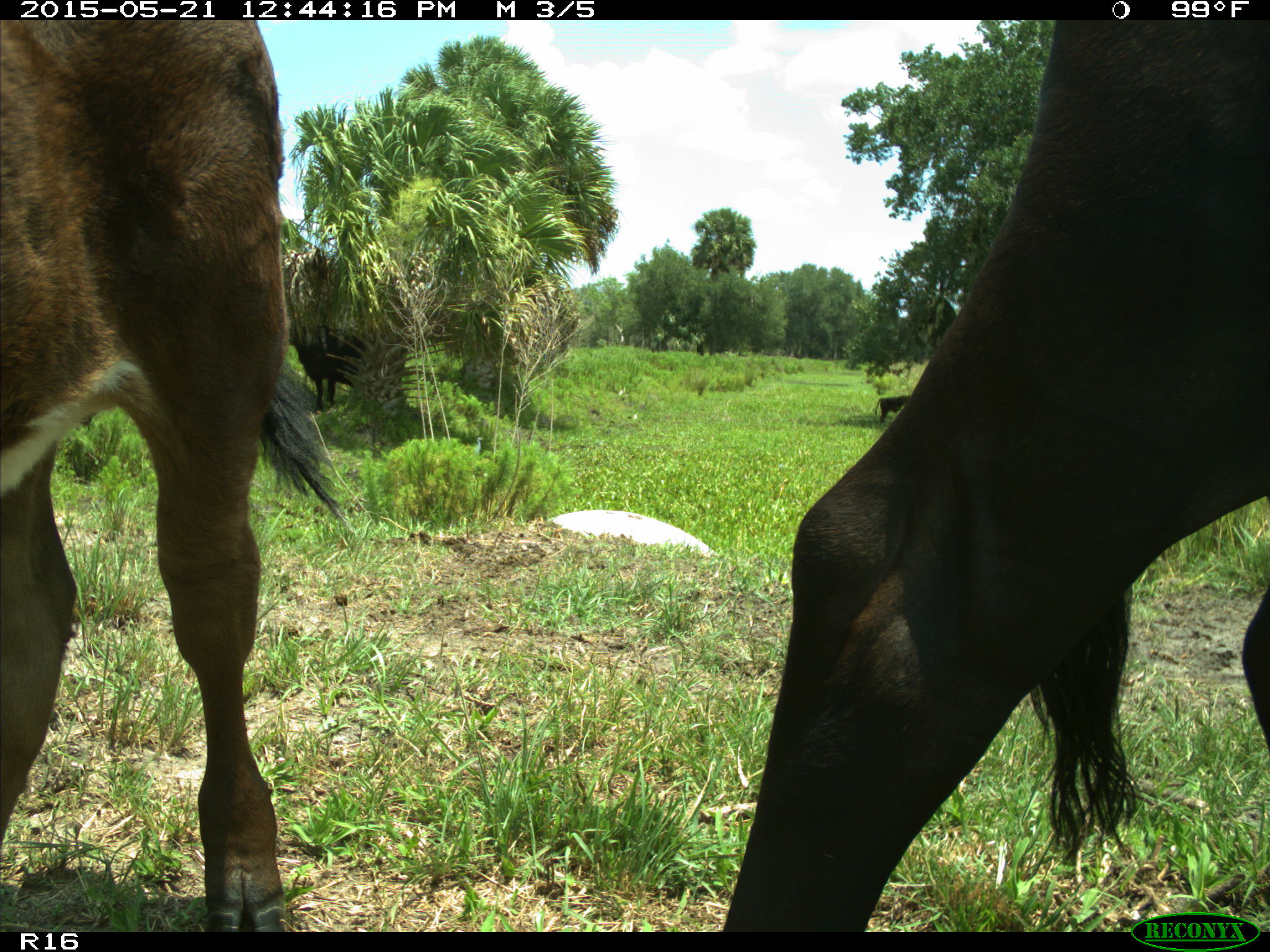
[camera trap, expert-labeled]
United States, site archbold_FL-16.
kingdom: Animalia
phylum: Chordata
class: Mammalia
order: Artiodactyla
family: Bovidae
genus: Bos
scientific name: Bos taurus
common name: domestic cow